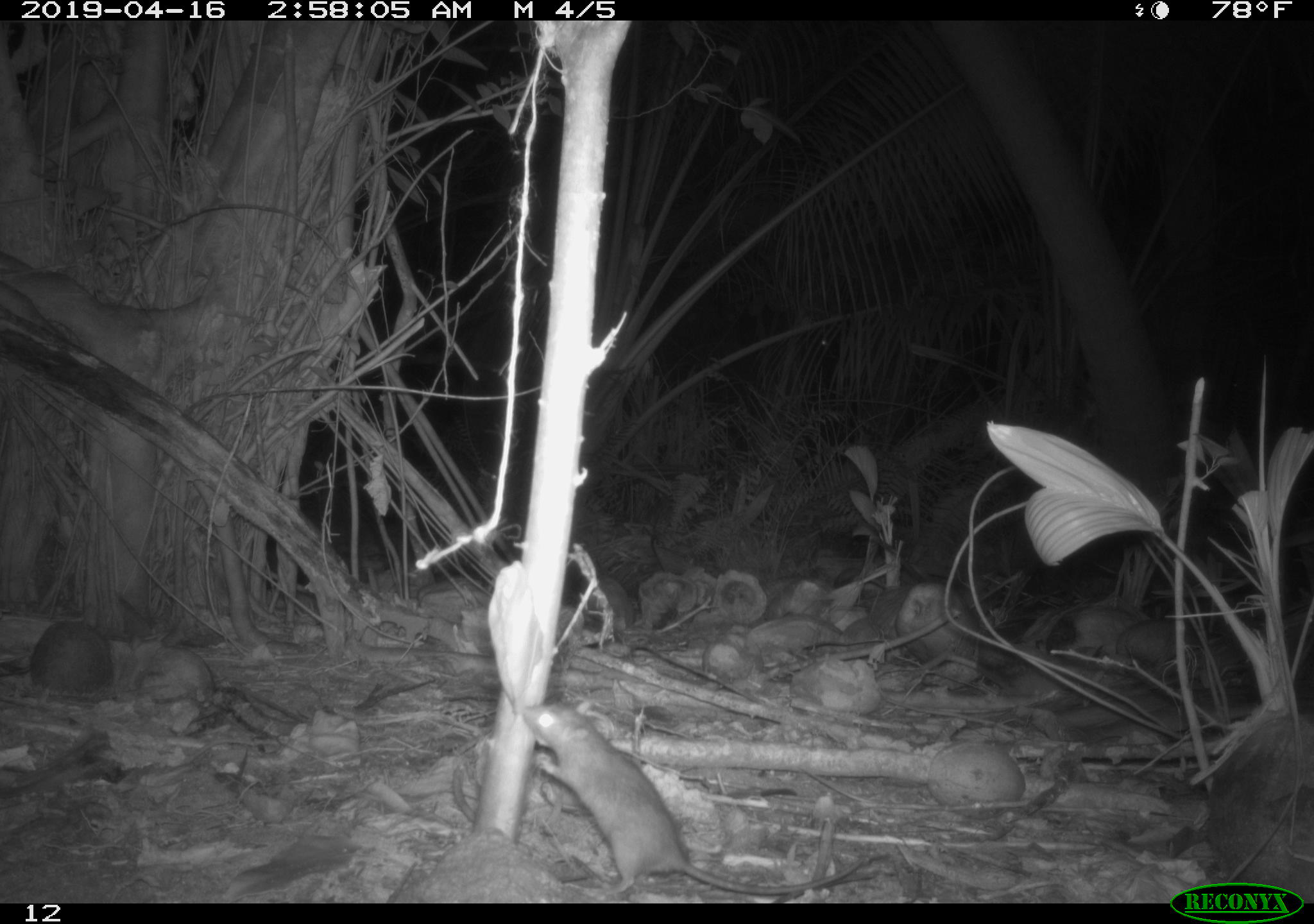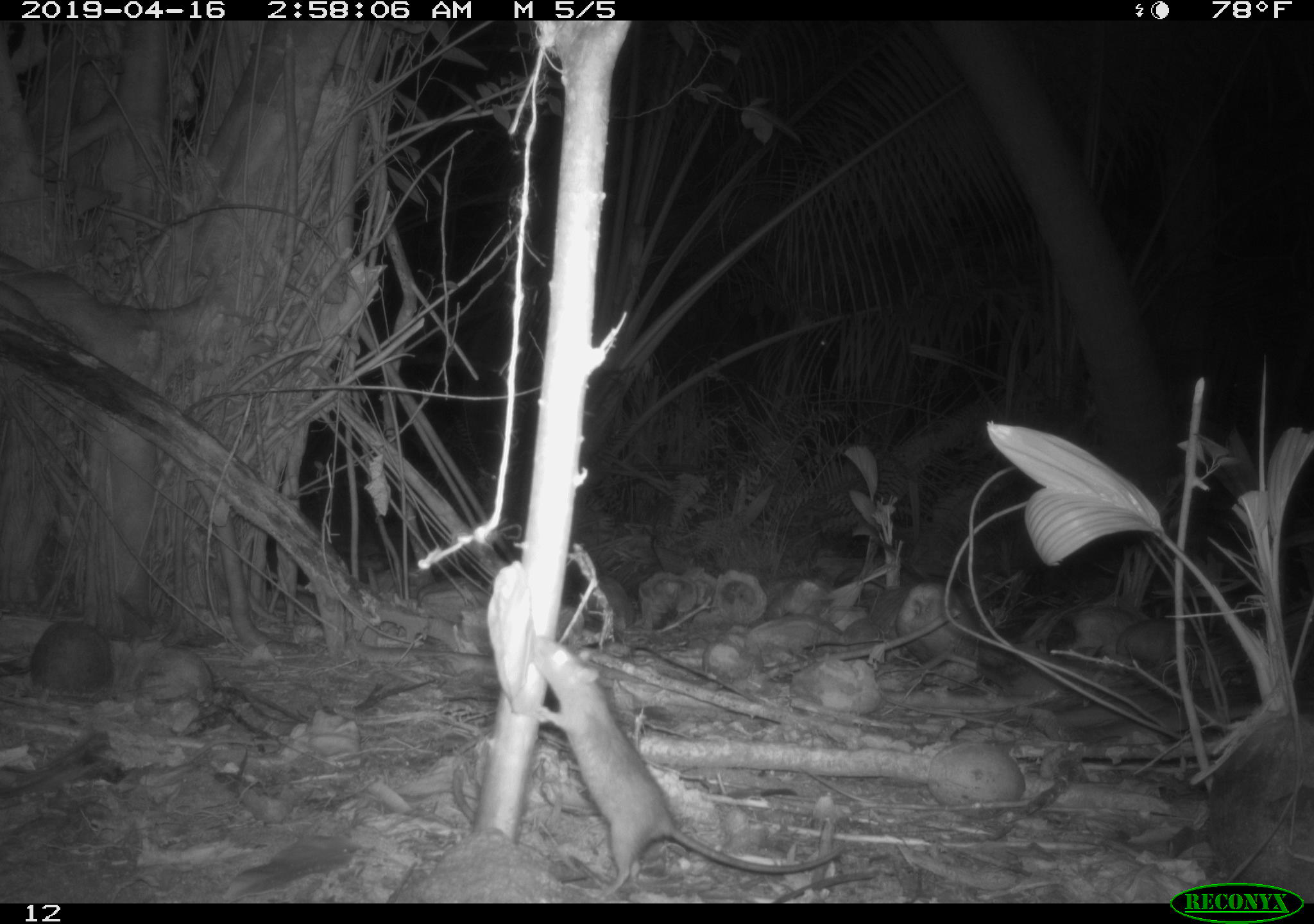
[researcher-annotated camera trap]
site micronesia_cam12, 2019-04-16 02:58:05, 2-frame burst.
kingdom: Animalia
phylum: Chordata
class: Mammalia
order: Rodentia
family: Muridae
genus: Rattus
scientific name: Rattus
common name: rat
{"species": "rat (Rattus)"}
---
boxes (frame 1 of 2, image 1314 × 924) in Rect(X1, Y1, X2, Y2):
rat: Rect(524, 708, 898, 895)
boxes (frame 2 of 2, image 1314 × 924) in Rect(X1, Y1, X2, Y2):
rat: Rect(515, 625, 850, 889)